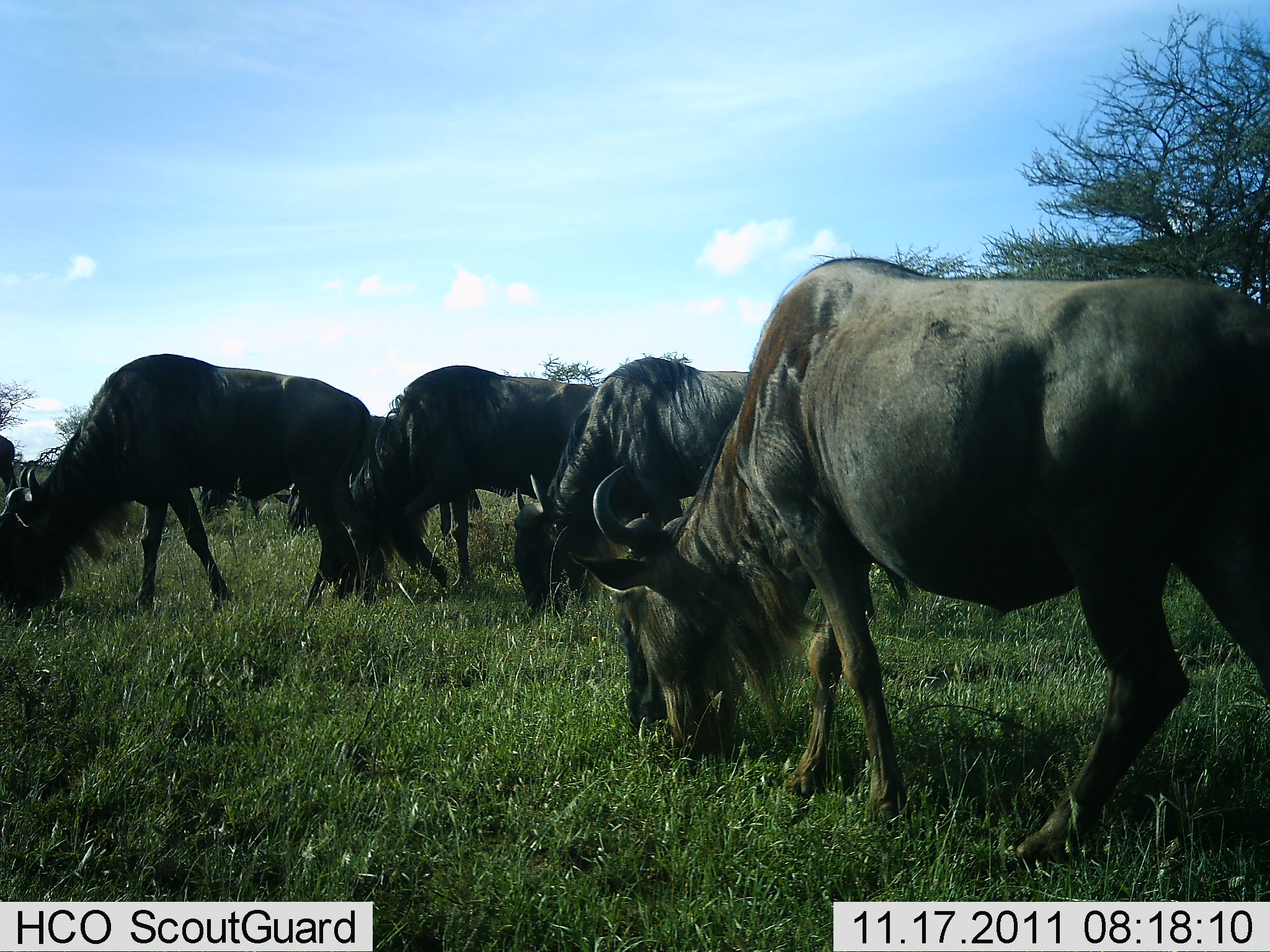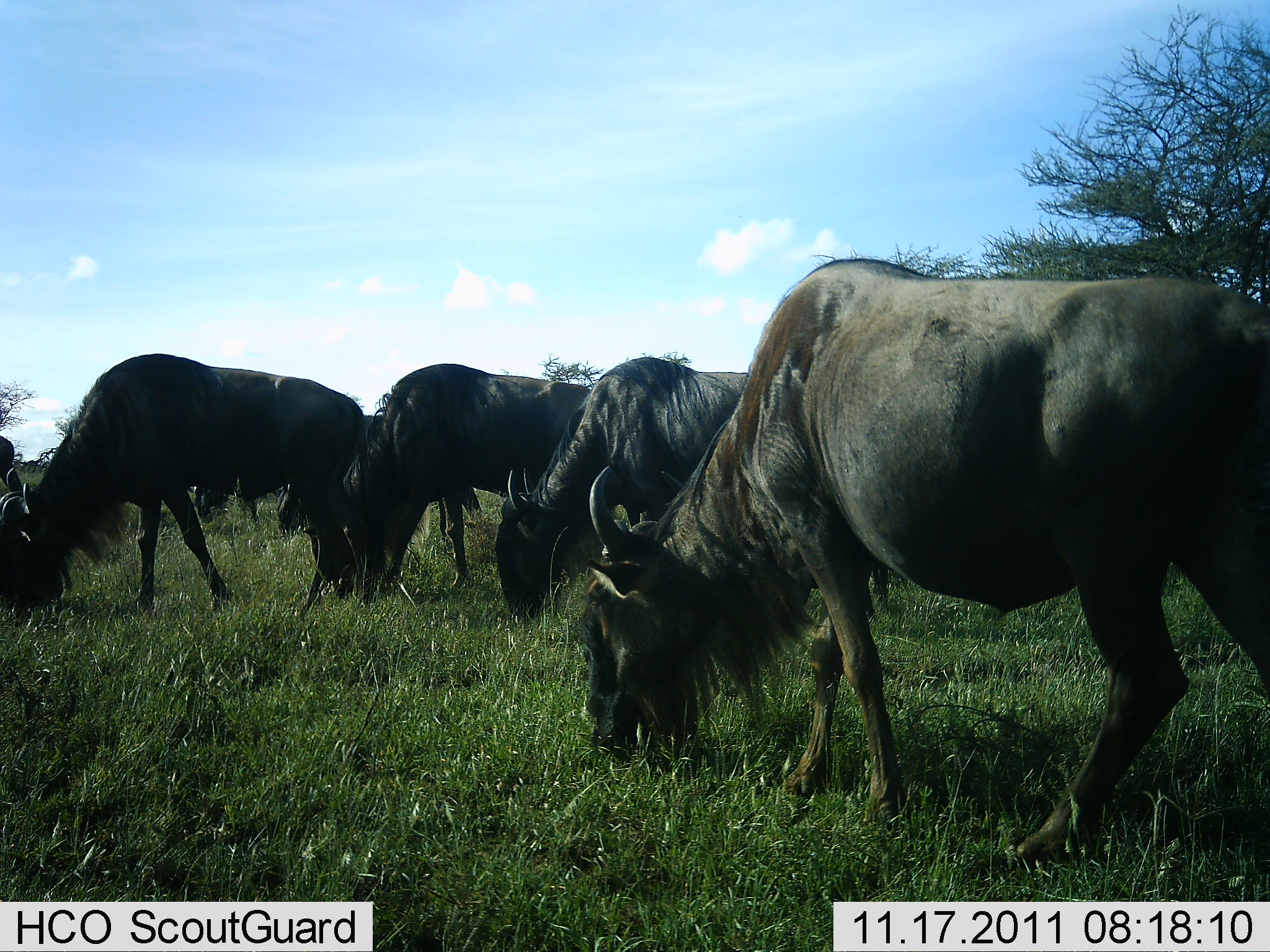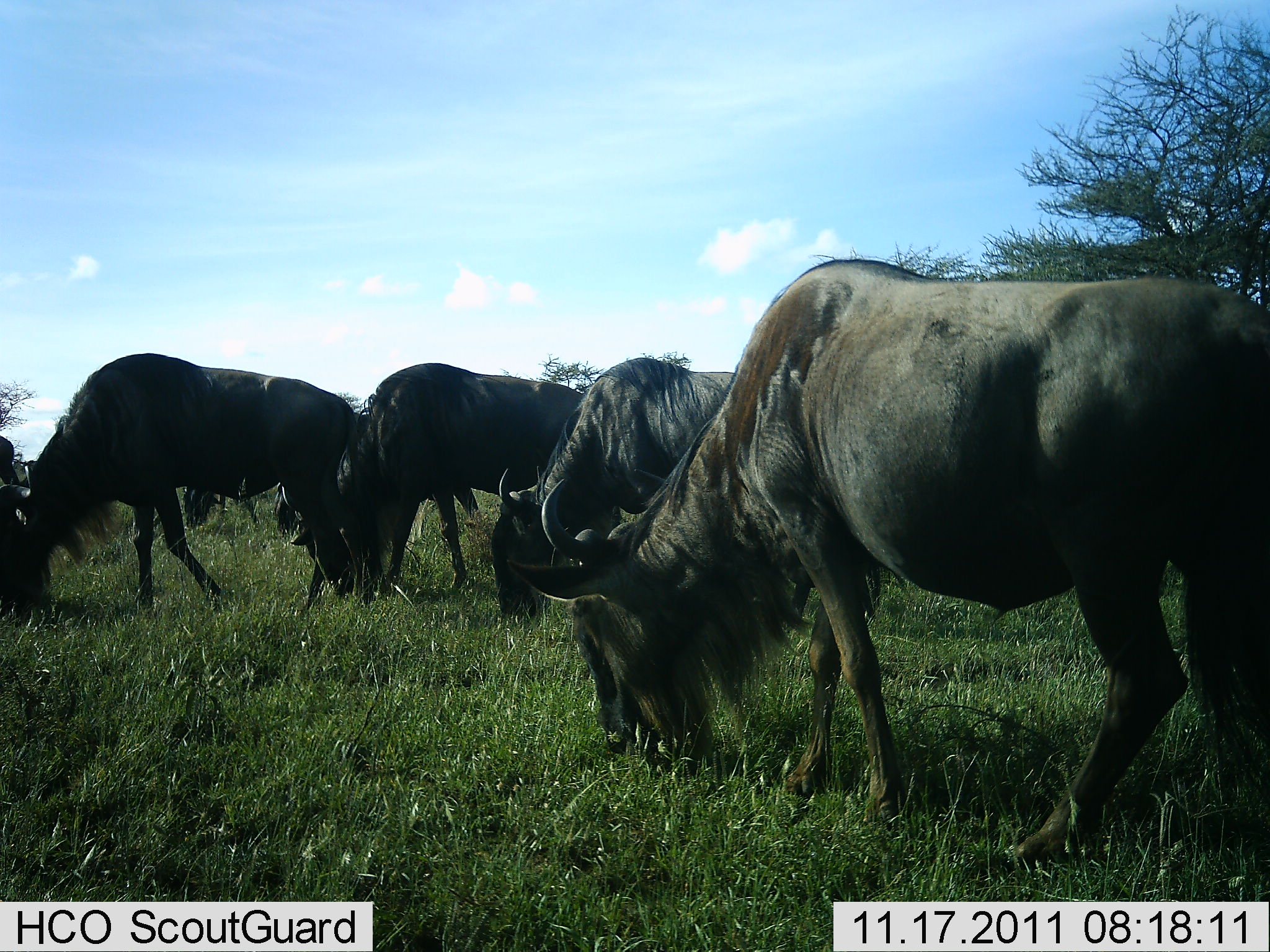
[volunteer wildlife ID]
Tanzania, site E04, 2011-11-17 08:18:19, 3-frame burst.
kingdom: Animalia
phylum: Chordata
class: Mammalia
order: Artiodactyla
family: Bovidae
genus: Connochaetes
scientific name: Connochaetes taurinus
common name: blue wildebeest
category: wildebeest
Wildebeest (blue wildebeest) (Connochaetes taurinus), count 6. Behavior (volunteer vote fractions): standing 38%, resting 0%, moving 8%, interacting 0%. Young present (vote fraction): 0%. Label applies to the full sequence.